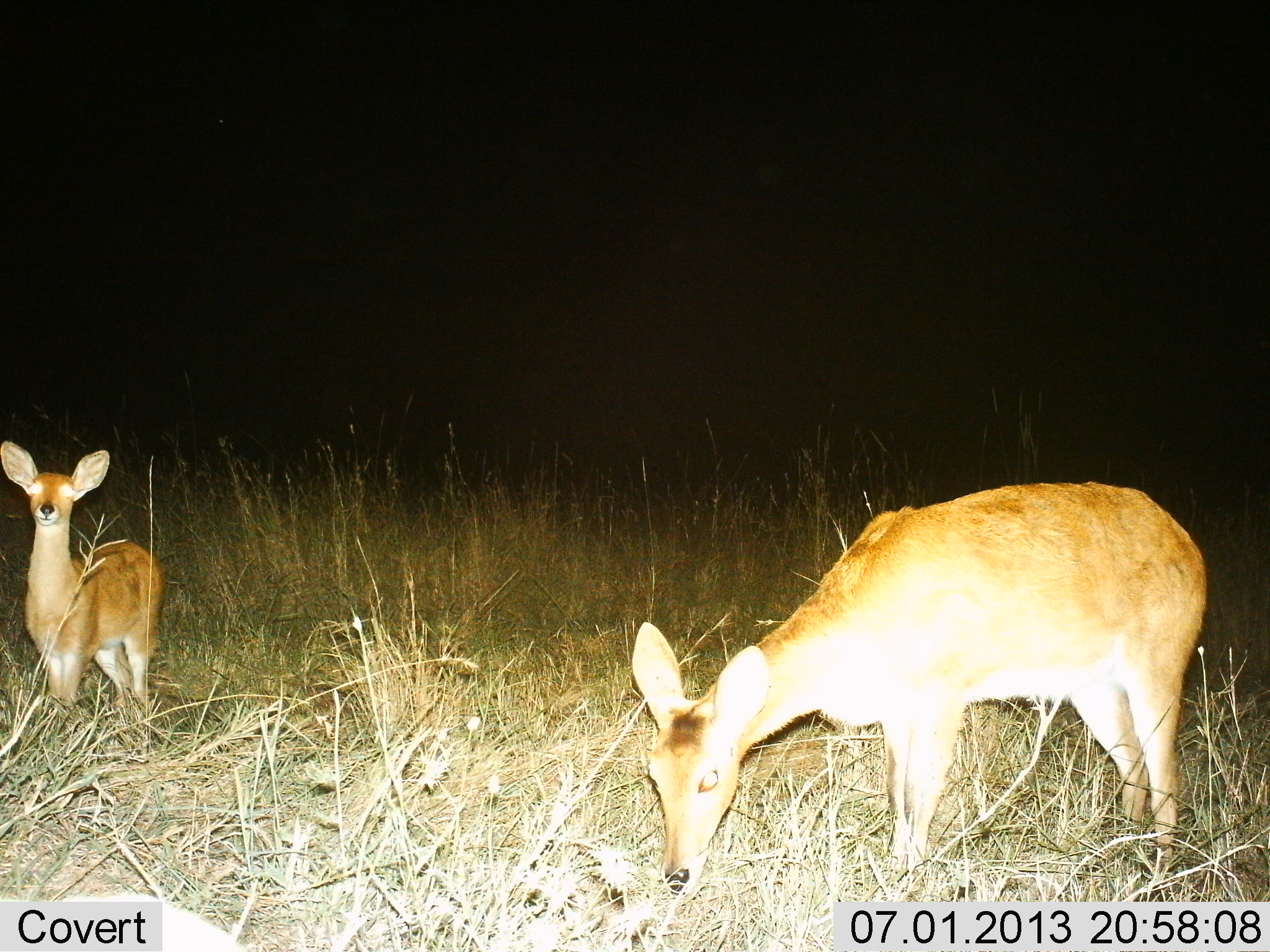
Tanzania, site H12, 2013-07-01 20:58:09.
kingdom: Animalia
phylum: Chordata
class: Mammalia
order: Artiodactyla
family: Bovidae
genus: Redunca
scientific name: Redunca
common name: reedbuck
Reedbuck (Redunca), count 2. Behavior (volunteer vote fractions): standing 100%, resting 0%, moving 0%, interacting 0%. Young present (vote fraction): 30%. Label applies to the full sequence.